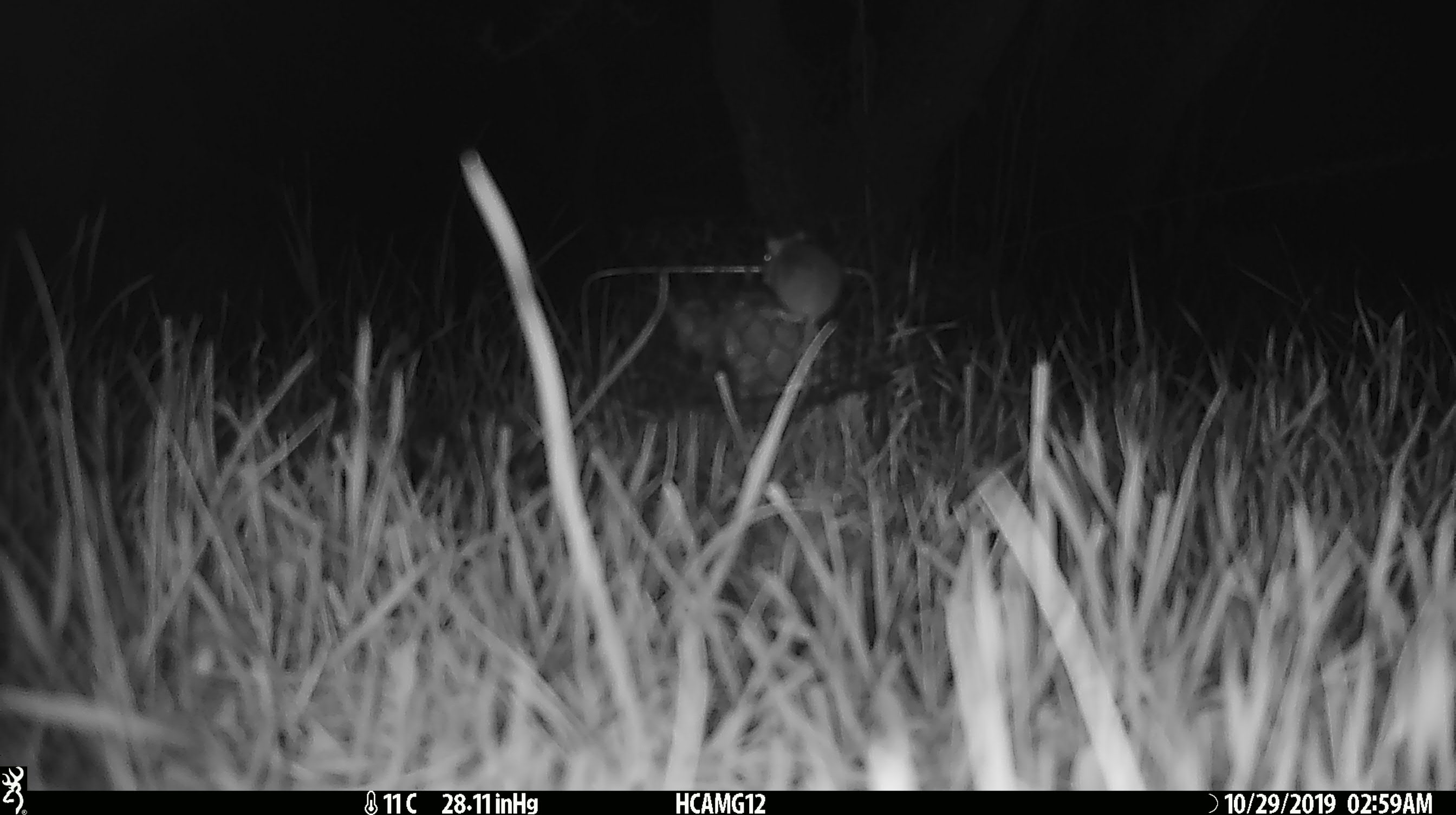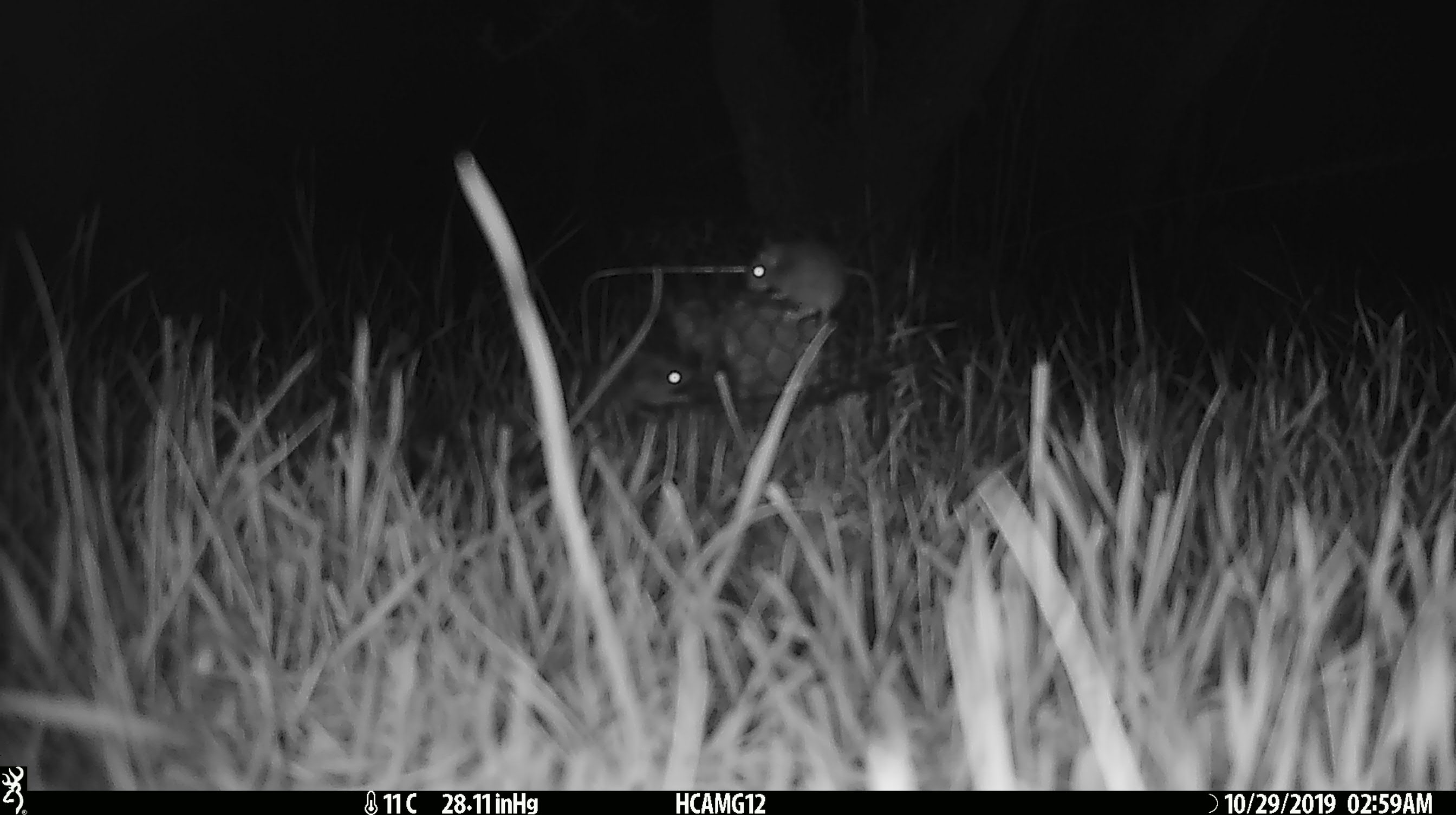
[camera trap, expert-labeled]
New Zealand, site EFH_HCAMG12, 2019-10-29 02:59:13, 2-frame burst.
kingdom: Animalia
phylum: Chordata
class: Mammalia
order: Rodentia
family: Muridae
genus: Mus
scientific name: Mus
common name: mouse